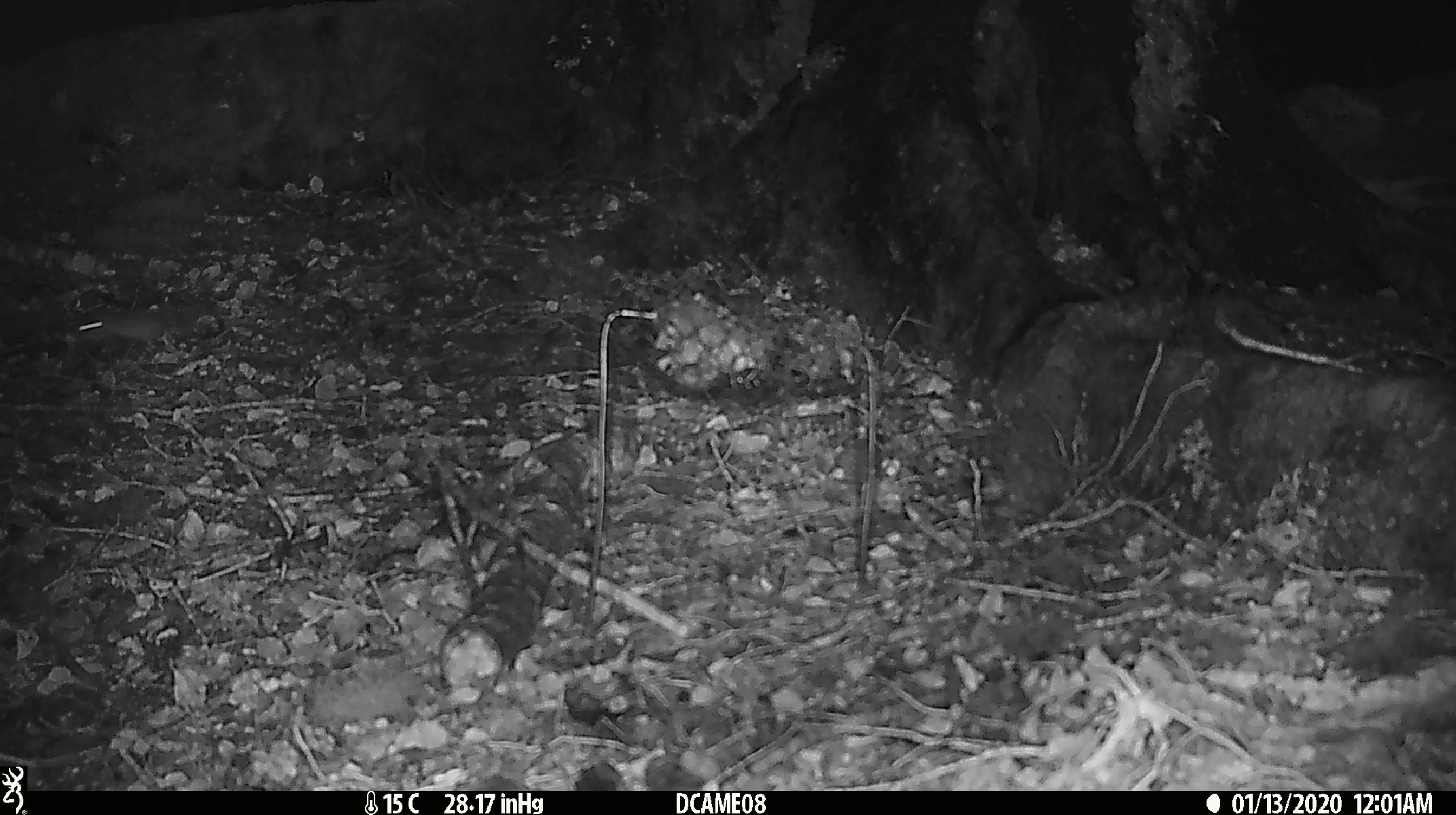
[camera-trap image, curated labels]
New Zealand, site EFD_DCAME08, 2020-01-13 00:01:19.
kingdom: Animalia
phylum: Chordata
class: Mammalia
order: Rodentia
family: Muridae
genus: Mus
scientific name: Mus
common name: mouse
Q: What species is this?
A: Mouse (Mus).